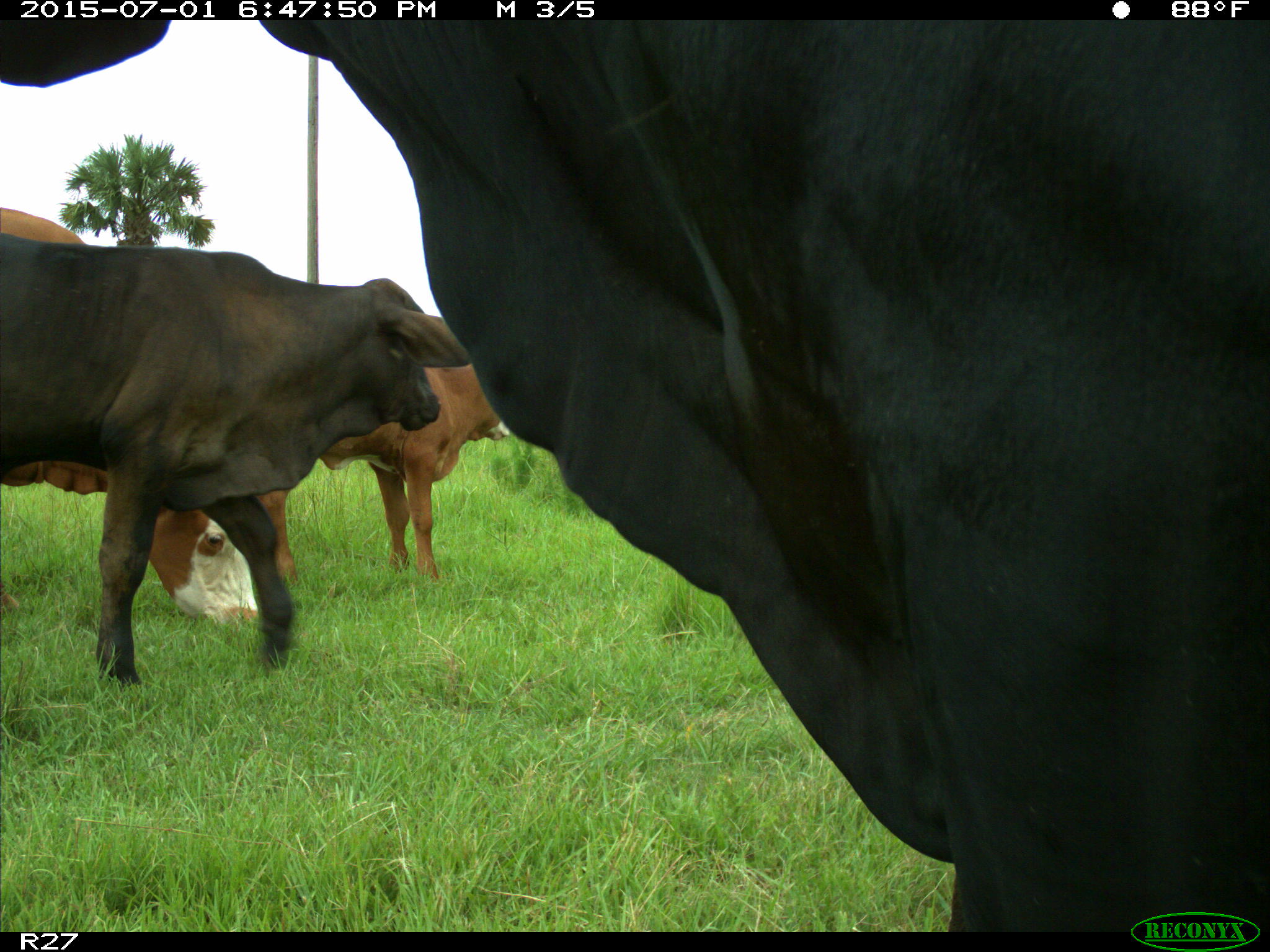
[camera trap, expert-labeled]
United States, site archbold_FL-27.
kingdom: Animalia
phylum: Chordata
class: Mammalia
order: Artiodactyla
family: Bovidae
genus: Bos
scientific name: Bos taurus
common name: domestic cow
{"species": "Bos taurus (domestic cow)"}